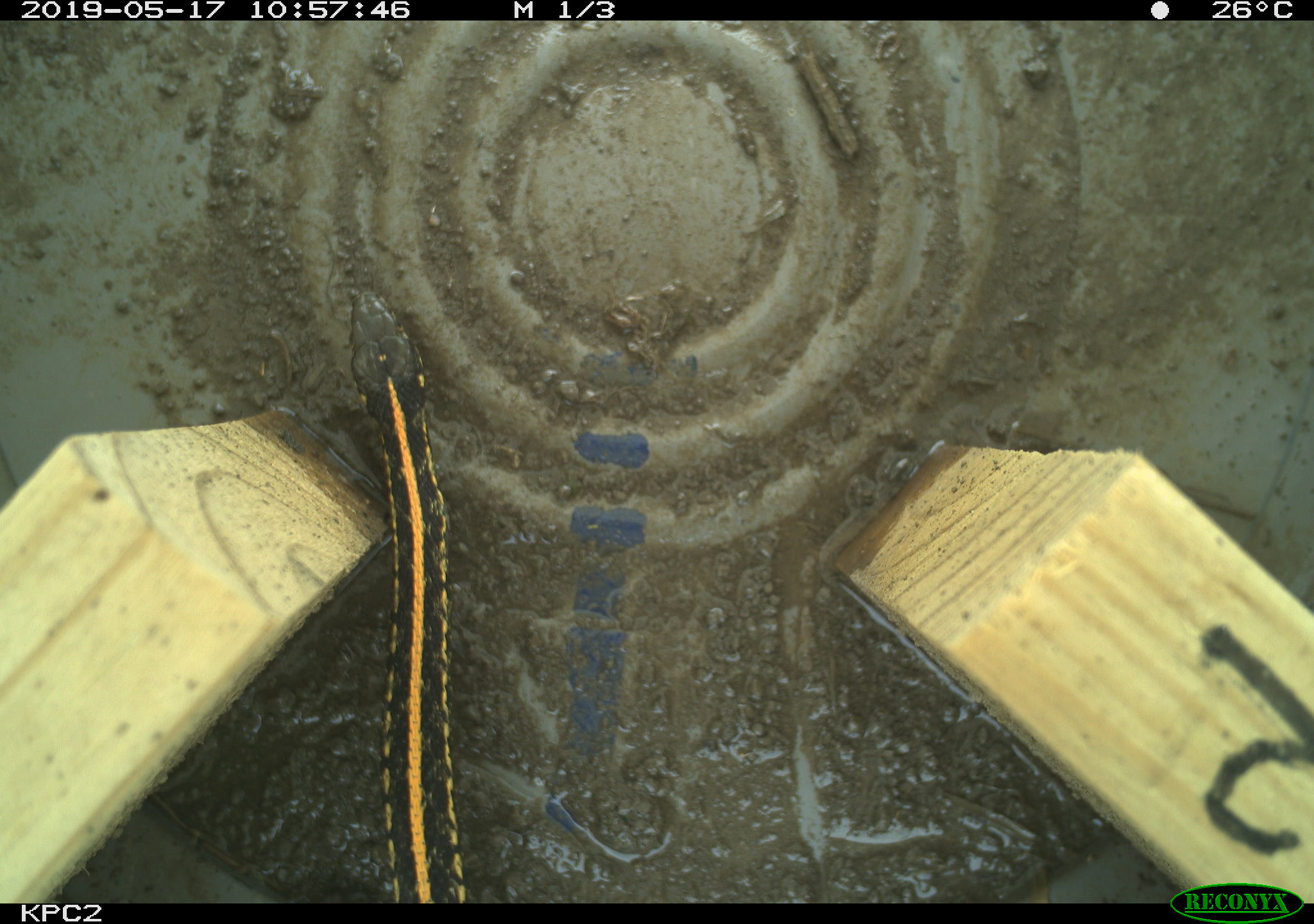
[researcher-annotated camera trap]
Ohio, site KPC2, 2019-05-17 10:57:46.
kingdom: Animalia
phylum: Chordata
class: Reptilia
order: Squamata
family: Colubridae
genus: Thamnophis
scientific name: Thamnophis radix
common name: plains gartersnake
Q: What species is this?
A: Plains gartersnake (Thamnophis radix).